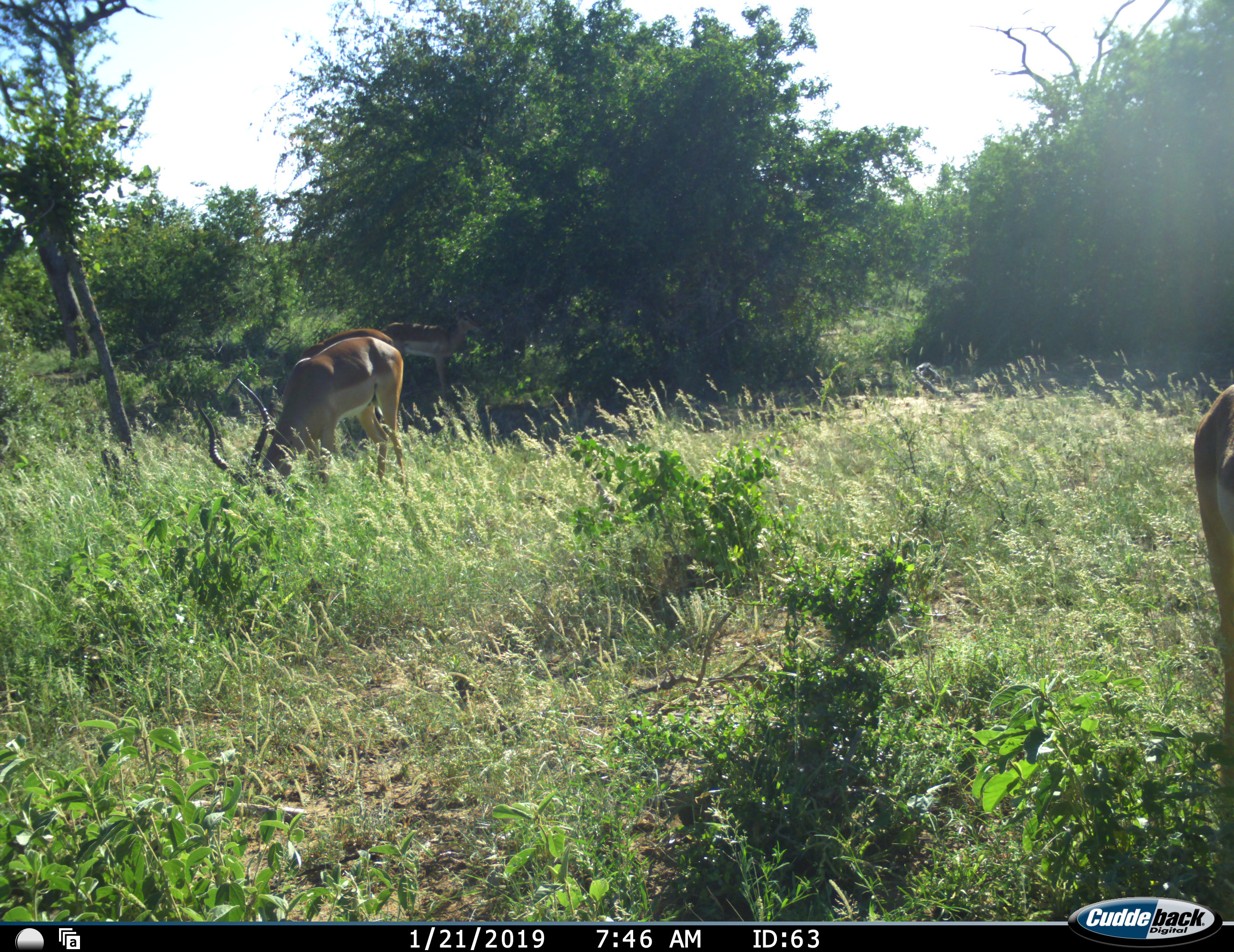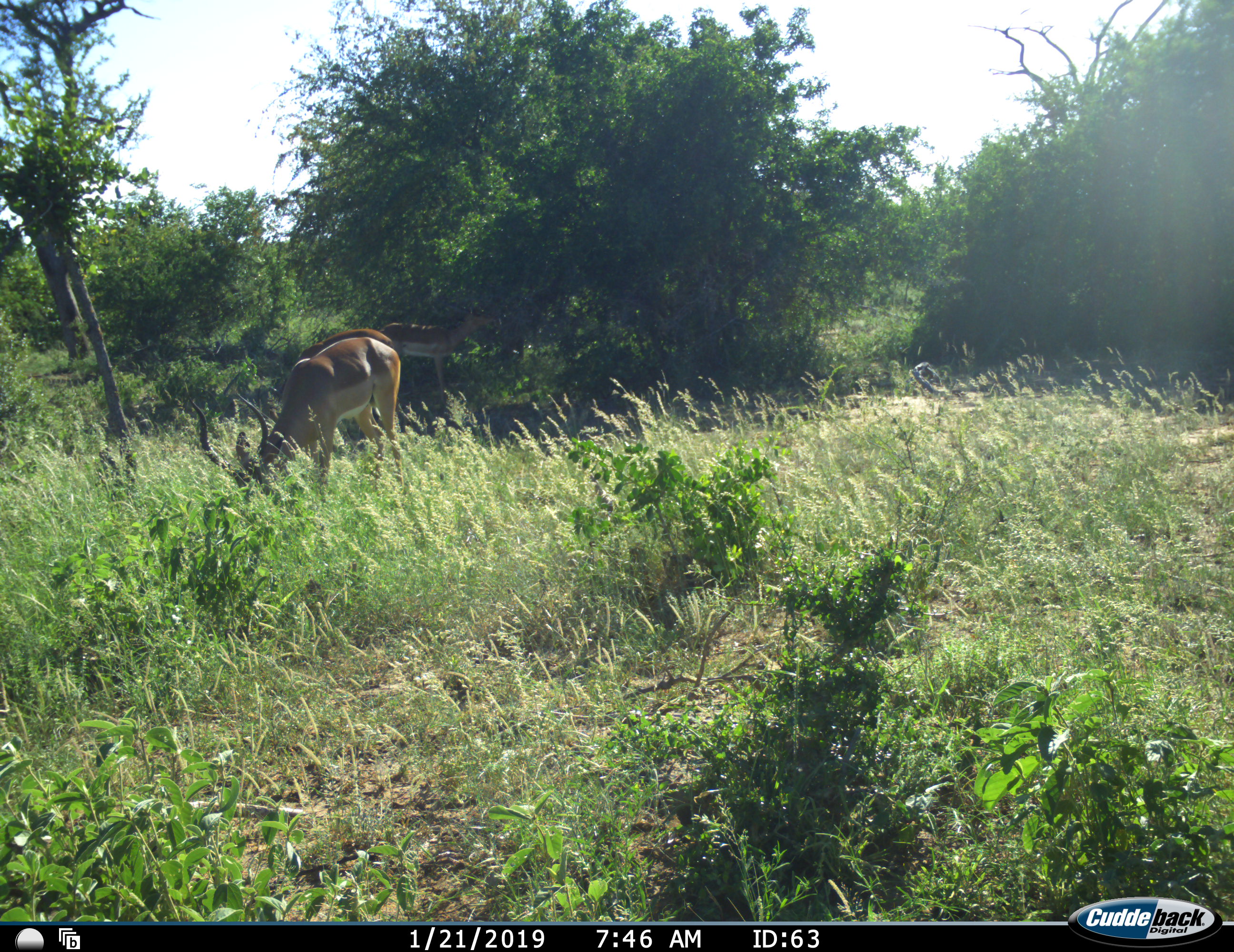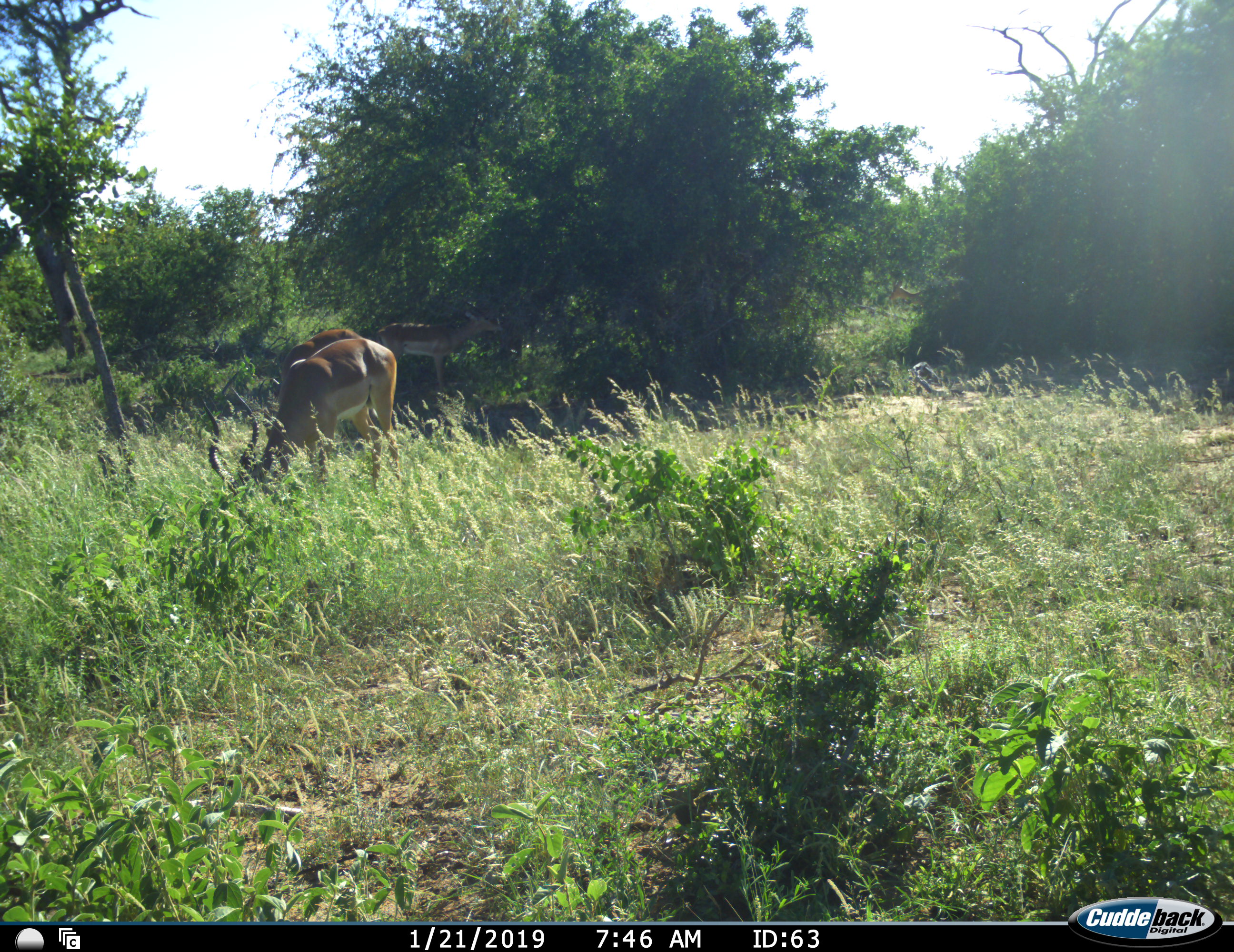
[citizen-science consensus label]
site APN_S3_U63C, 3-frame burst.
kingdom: Animalia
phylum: Chordata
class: Mammalia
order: Artiodactyla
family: Bovidae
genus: Aepyceros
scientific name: Aepyceros melampus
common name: impala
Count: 3.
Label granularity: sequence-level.